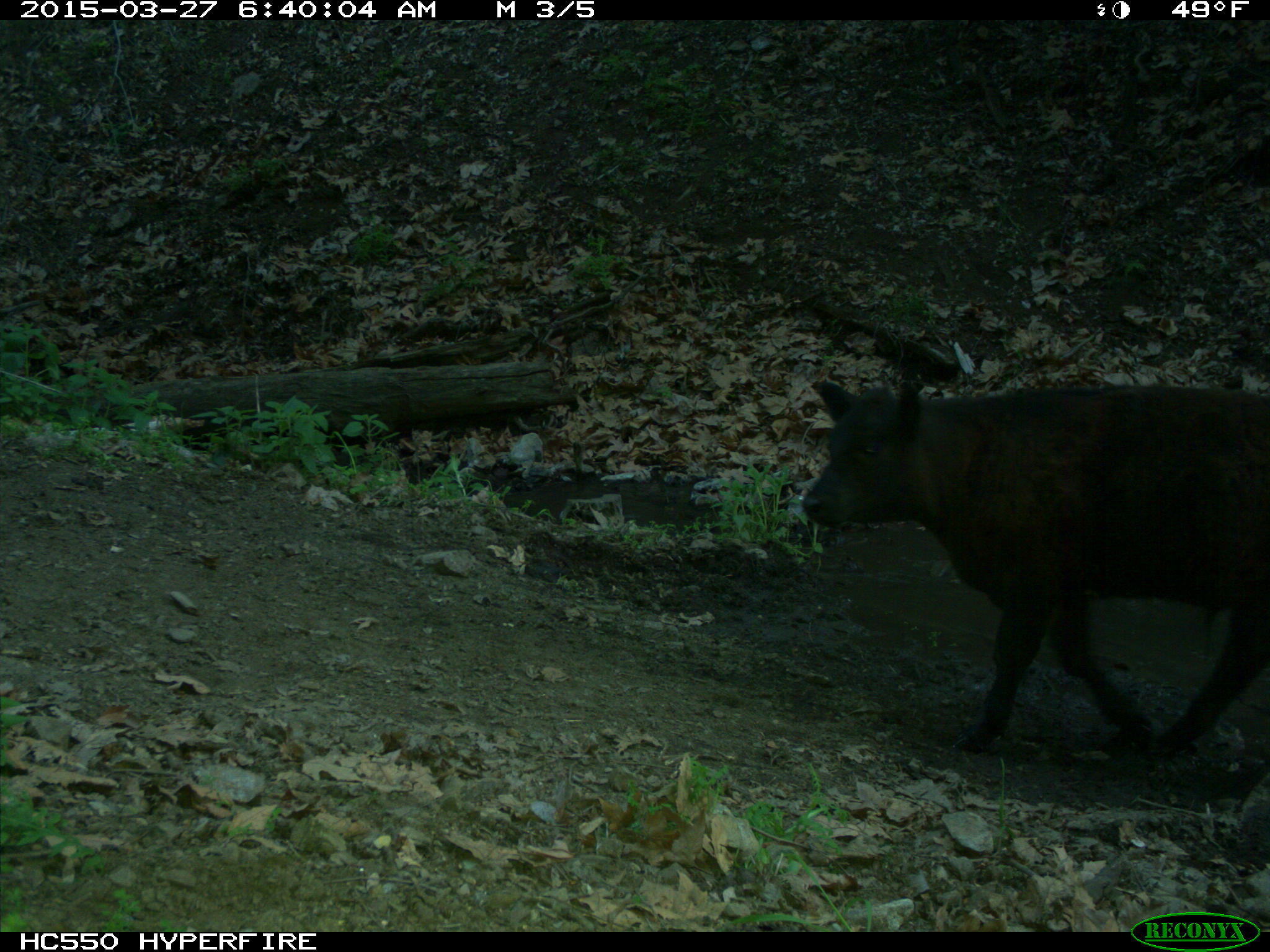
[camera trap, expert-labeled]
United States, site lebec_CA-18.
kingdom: Animalia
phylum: Chordata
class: Mammalia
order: Artiodactyla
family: Bovidae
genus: Bos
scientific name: Bos taurus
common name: domestic cow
Bos taurus (domestic cow).